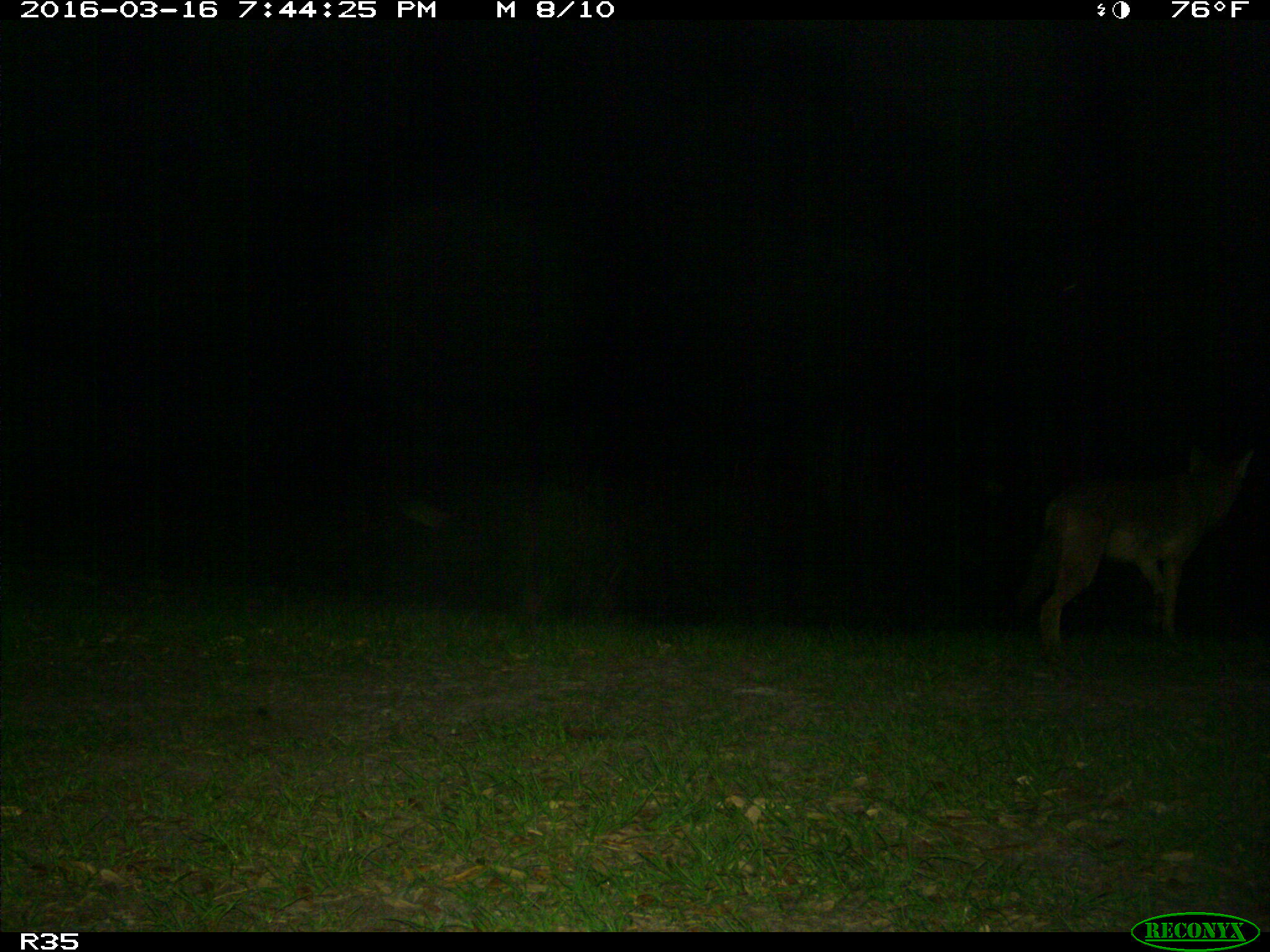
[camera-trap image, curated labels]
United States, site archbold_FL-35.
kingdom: Animalia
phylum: Chordata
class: Mammalia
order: Carnivora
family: Canidae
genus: Canis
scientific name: Canis latrans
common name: coyote